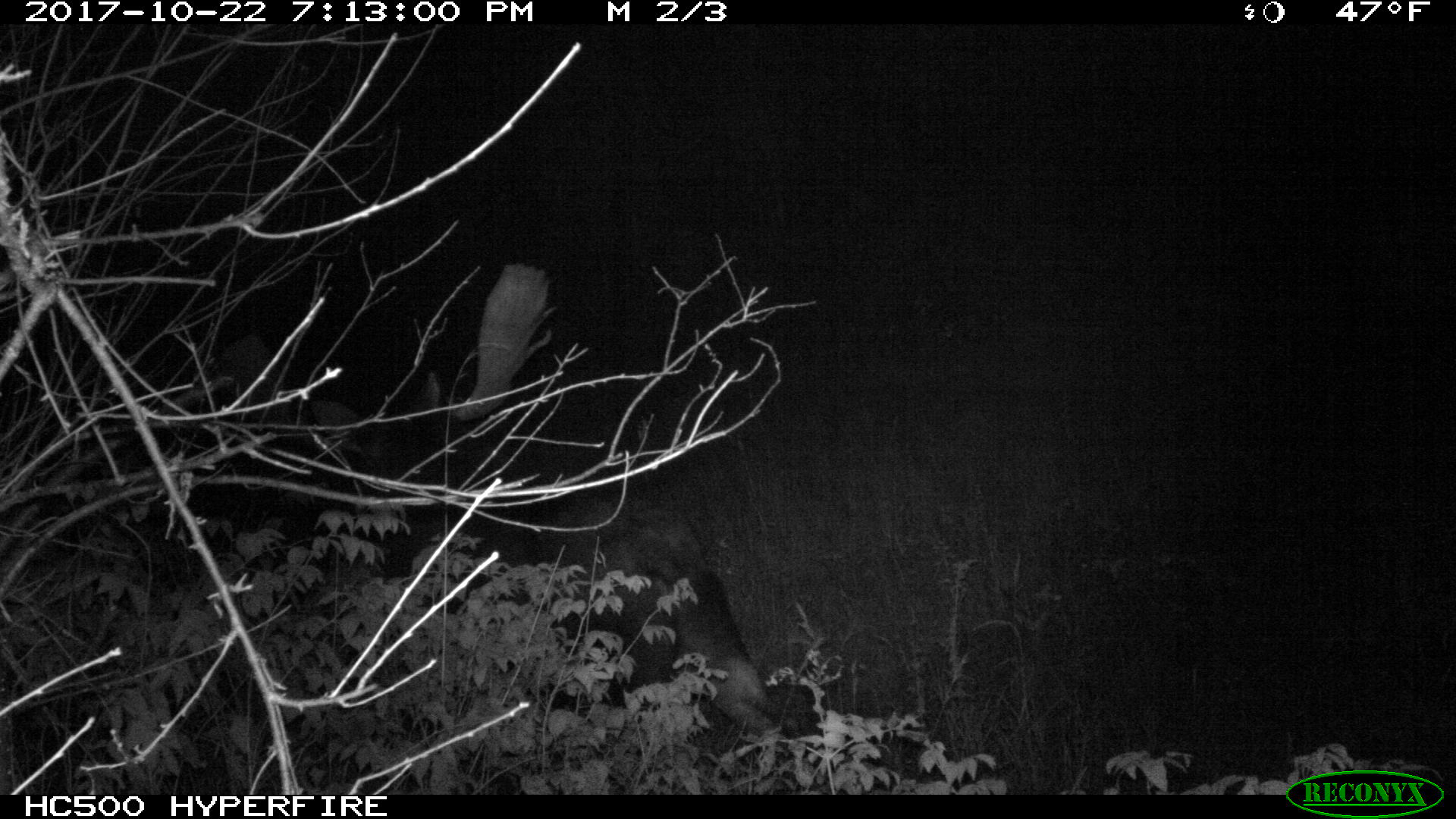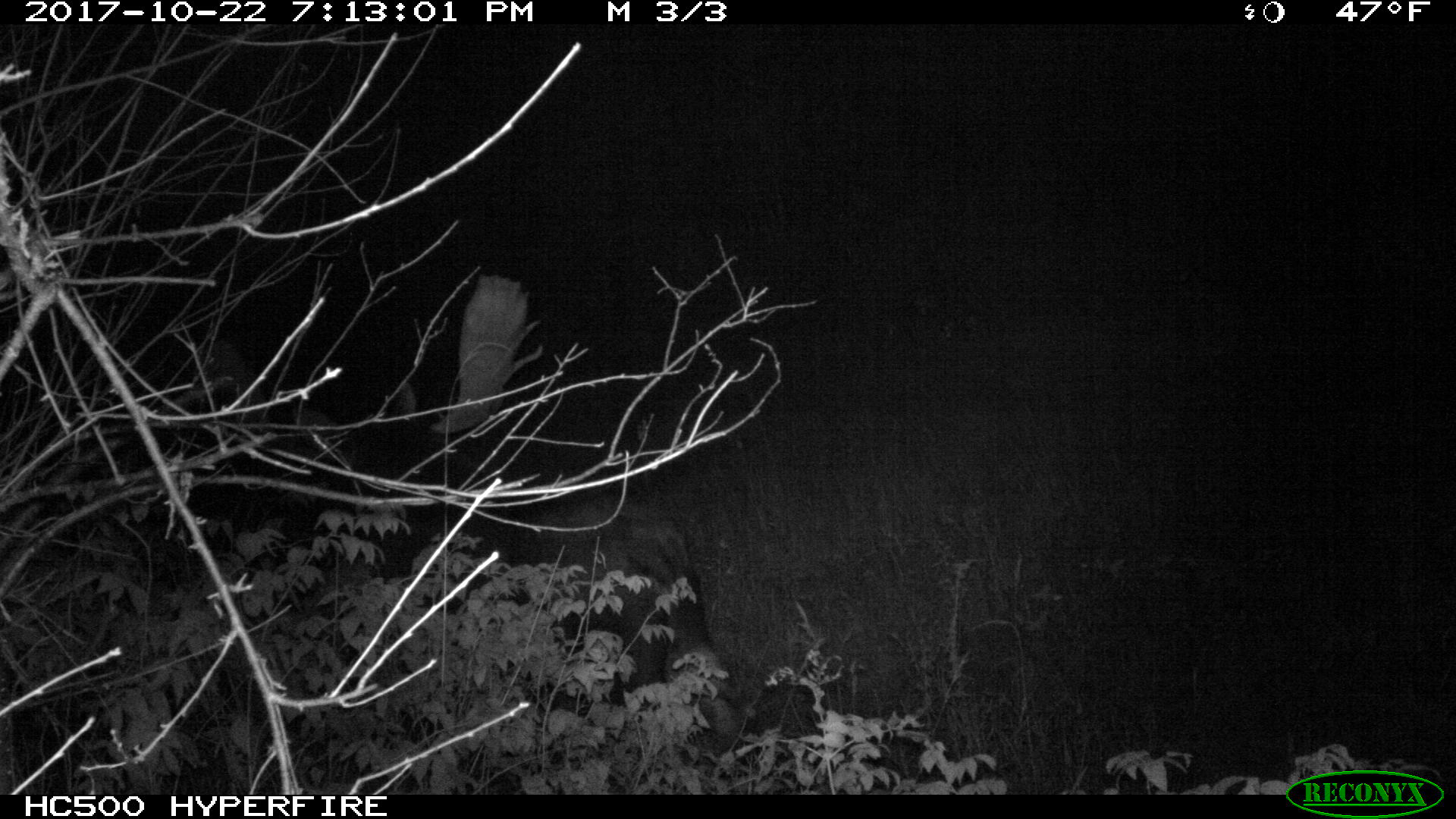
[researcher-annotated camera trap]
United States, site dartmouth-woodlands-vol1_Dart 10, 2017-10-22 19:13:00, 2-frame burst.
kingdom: Animalia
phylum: Chordata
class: Mammalia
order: Artiodactyla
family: Cervidae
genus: Alces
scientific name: Alces alces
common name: moose